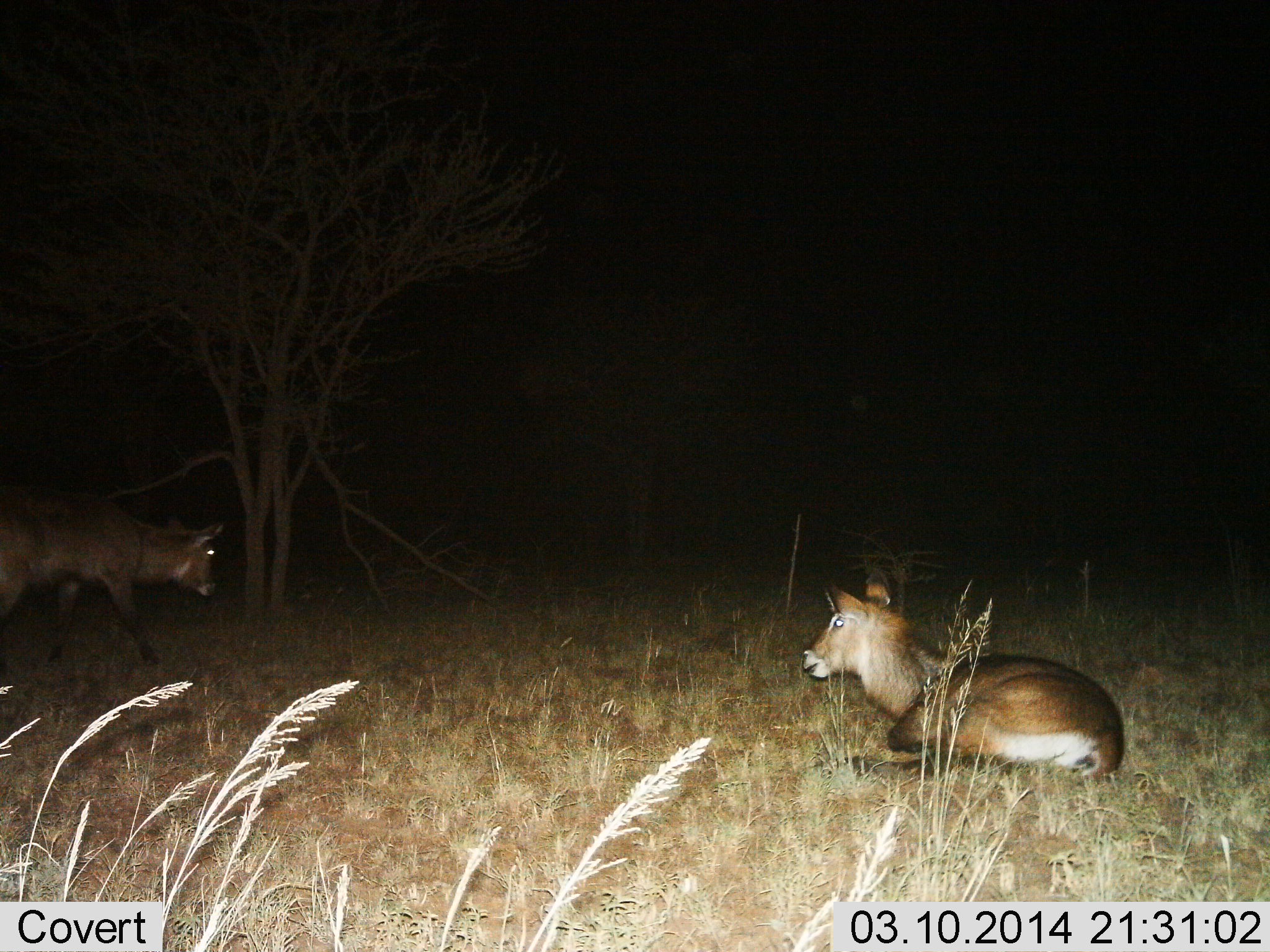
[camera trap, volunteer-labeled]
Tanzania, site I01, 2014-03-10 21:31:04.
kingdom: Animalia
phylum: Chordata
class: Mammalia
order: Artiodactyla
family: Bovidae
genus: Kobus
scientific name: Kobus ellipsiprymnus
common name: waterbuck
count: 2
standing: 18%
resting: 100%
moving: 64%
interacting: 0%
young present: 9%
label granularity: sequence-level